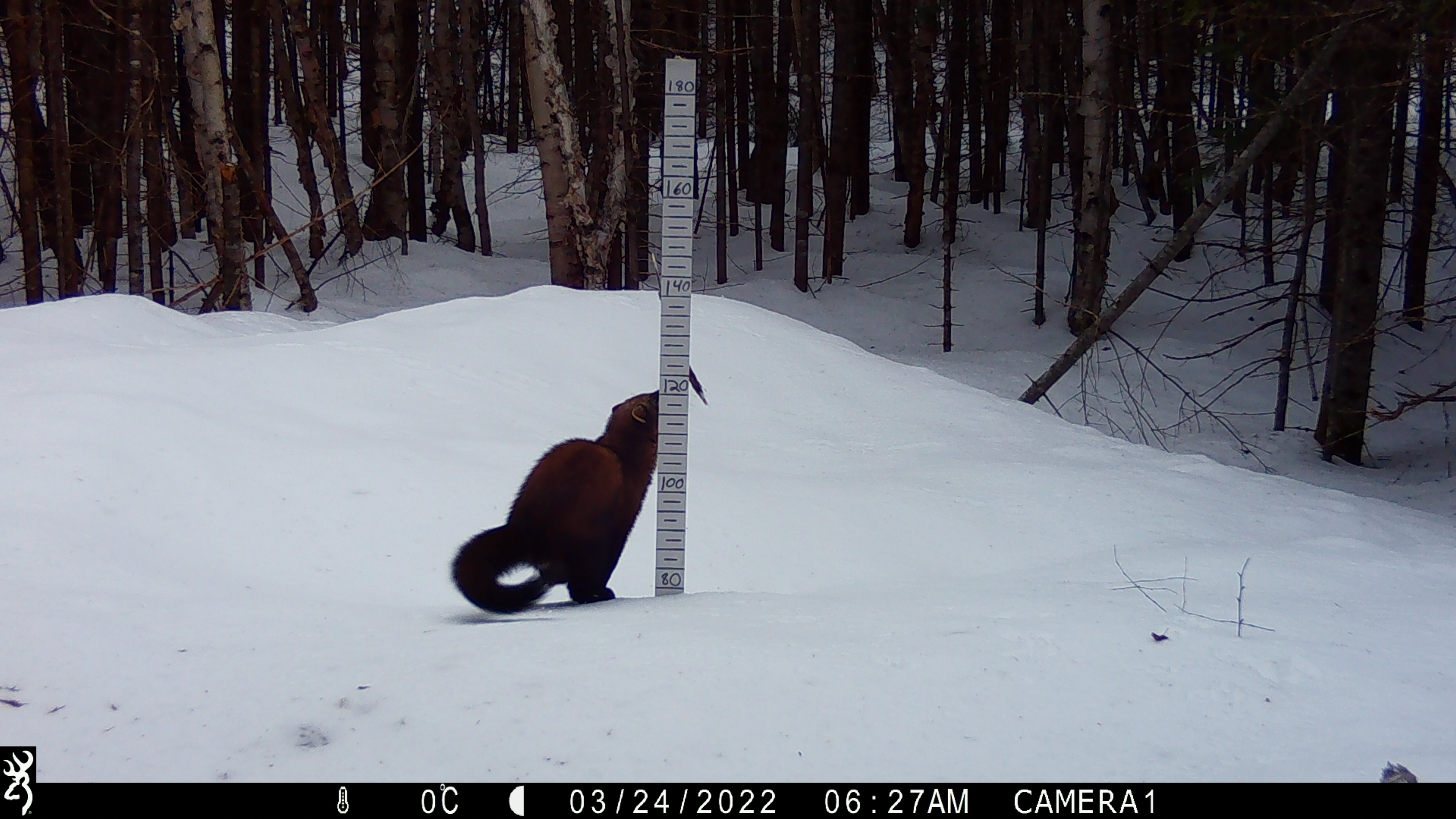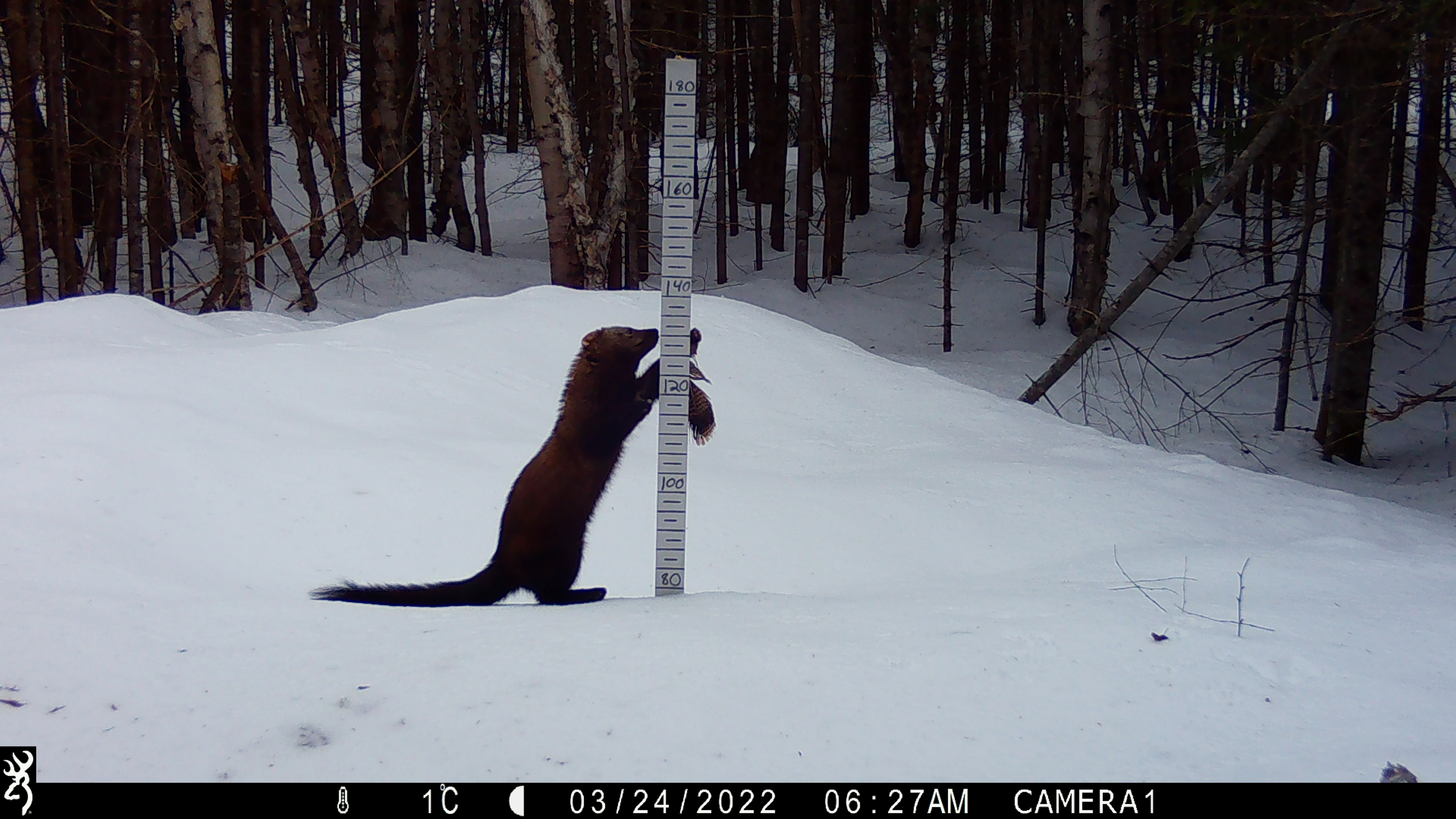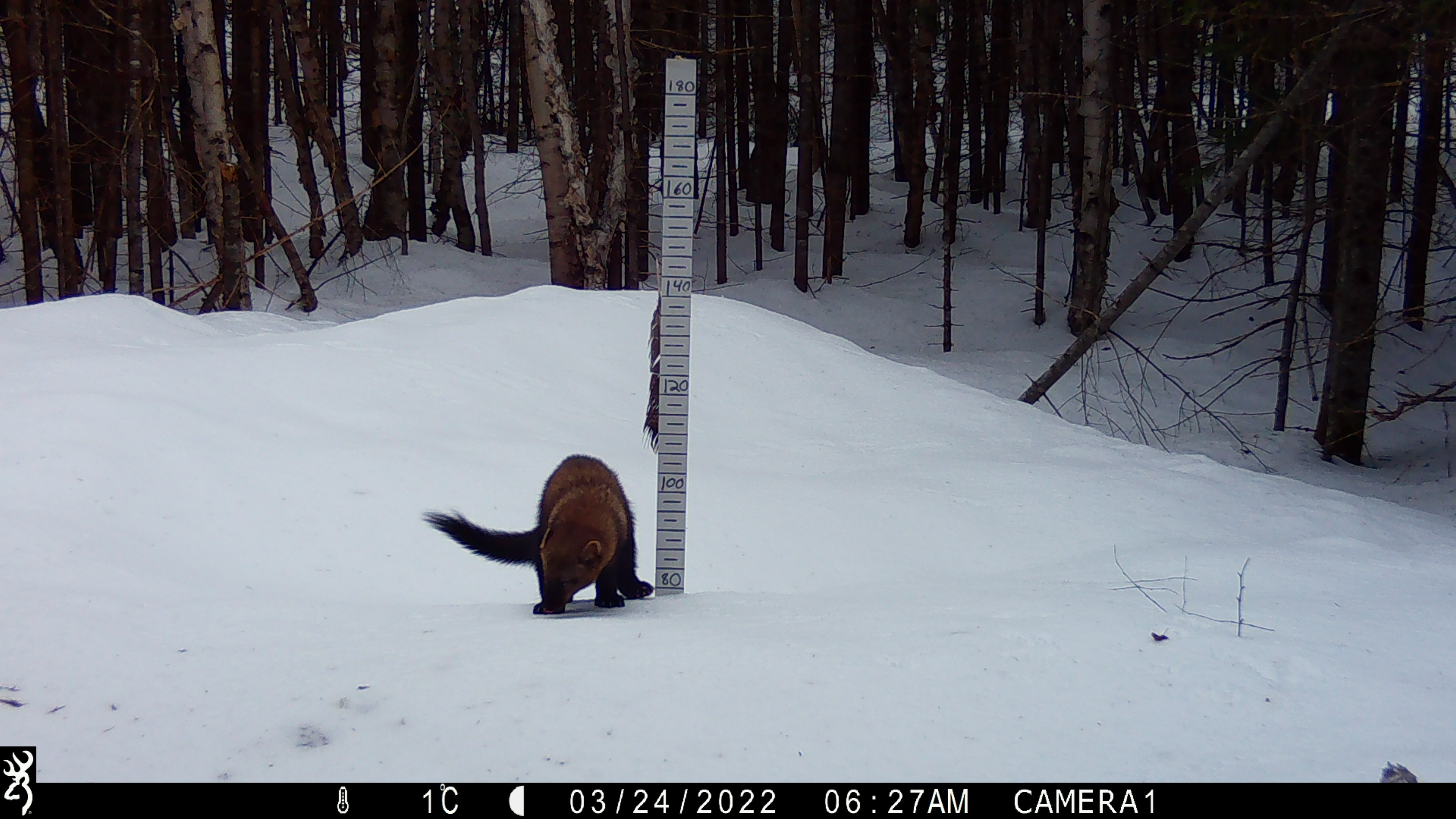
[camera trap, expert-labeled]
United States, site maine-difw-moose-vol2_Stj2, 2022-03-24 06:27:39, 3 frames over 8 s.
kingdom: Animalia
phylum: Chordata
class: Mammalia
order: Carnivora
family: Mustelidae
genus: Pekania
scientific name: Pekania pennanti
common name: fisher